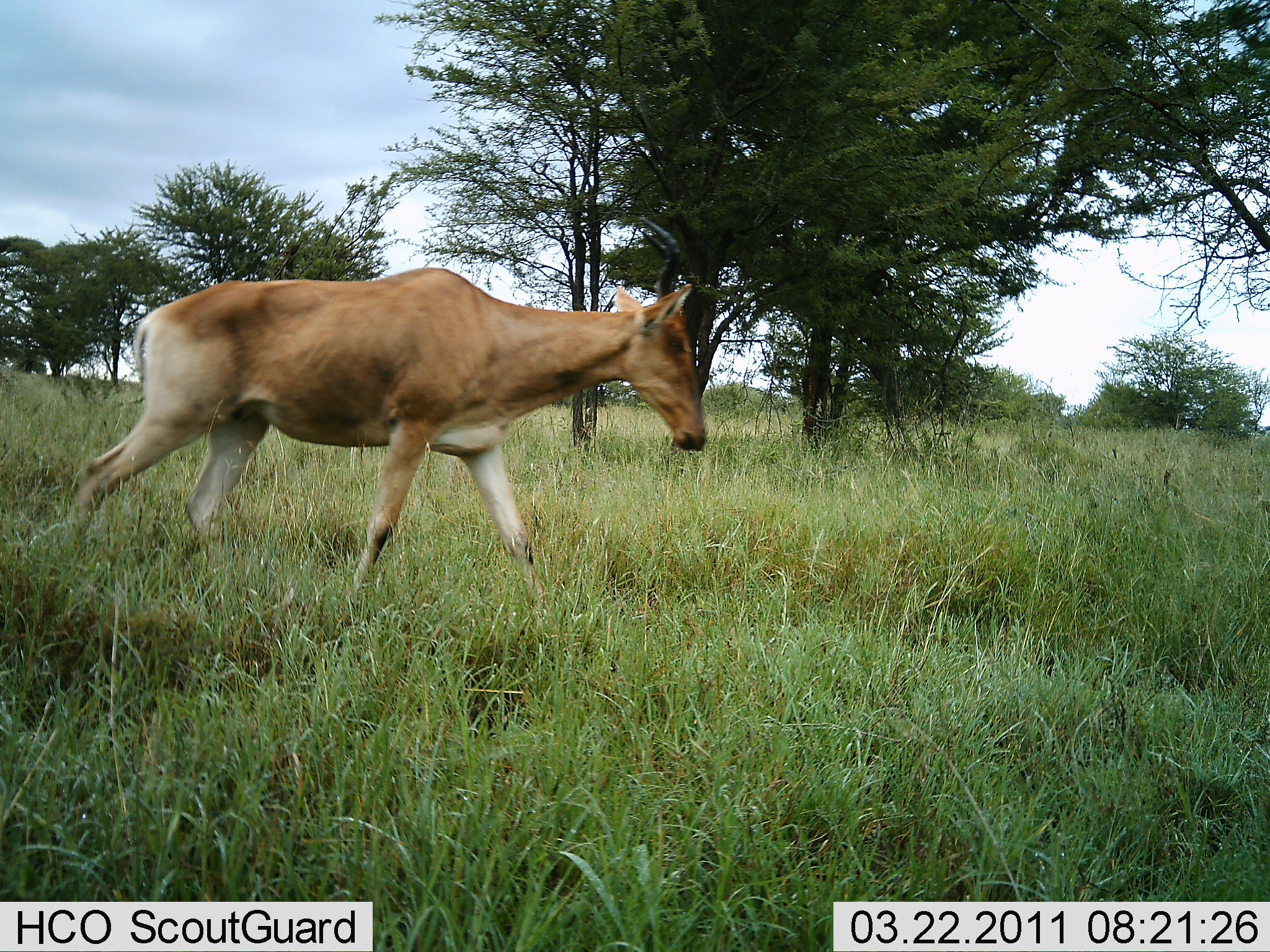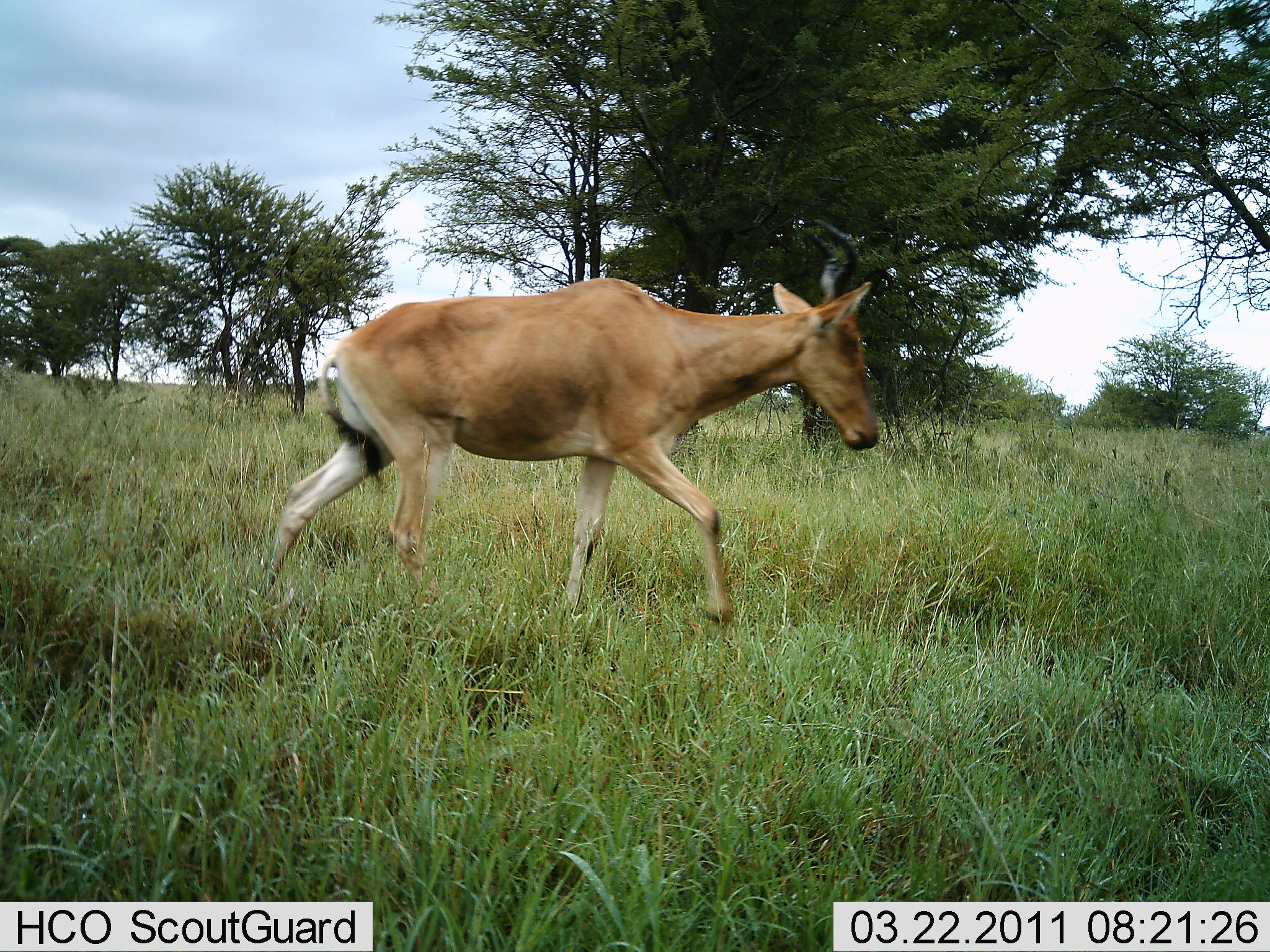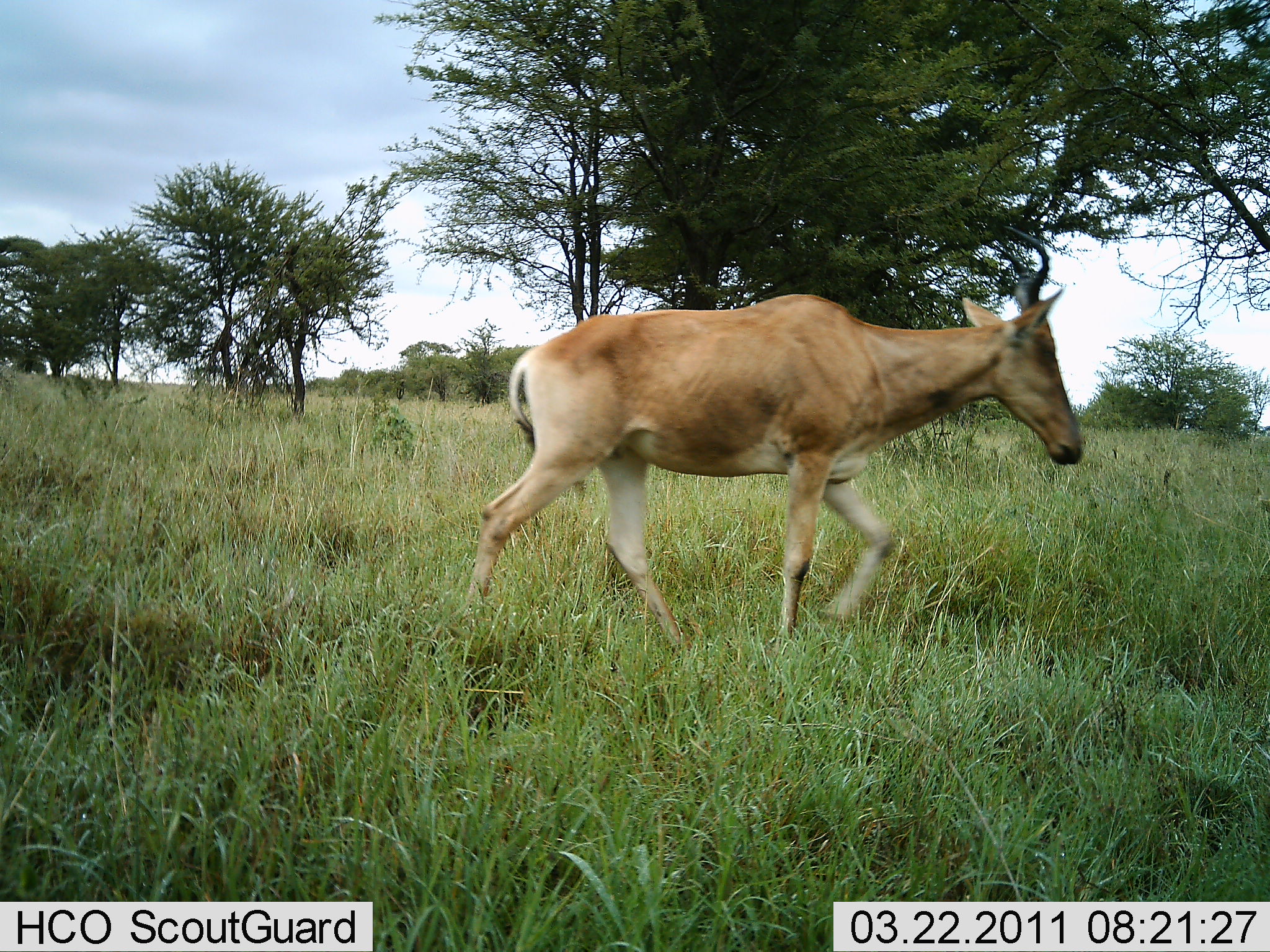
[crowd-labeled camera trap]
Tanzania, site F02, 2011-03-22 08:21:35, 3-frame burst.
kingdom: Animalia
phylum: Chordata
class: Mammalia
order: Artiodactyla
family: Bovidae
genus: Alcelaphus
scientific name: Alcelaphus buselaphus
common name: hartebeest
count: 1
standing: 0%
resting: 0%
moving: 100%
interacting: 0%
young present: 0%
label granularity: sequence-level